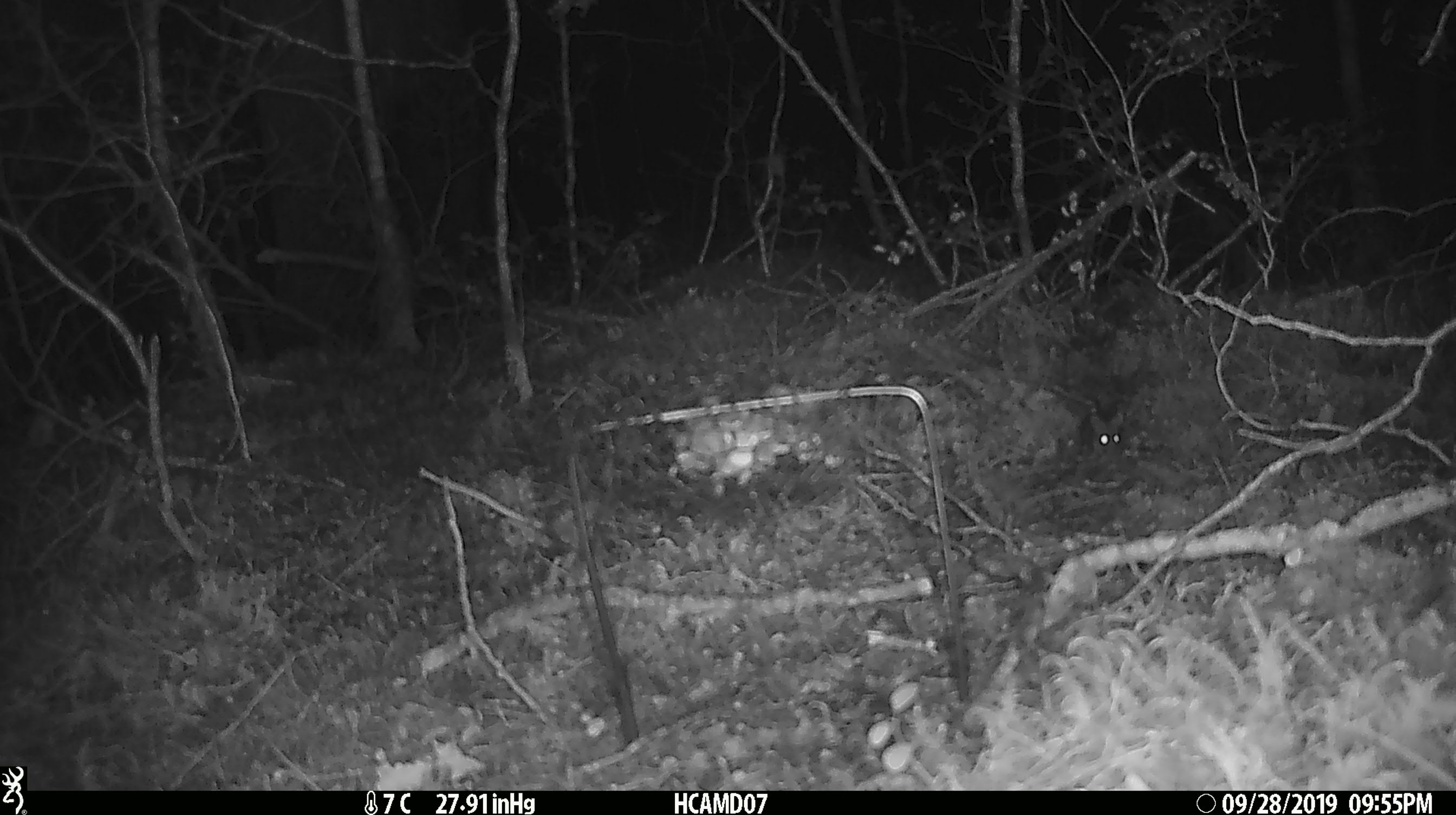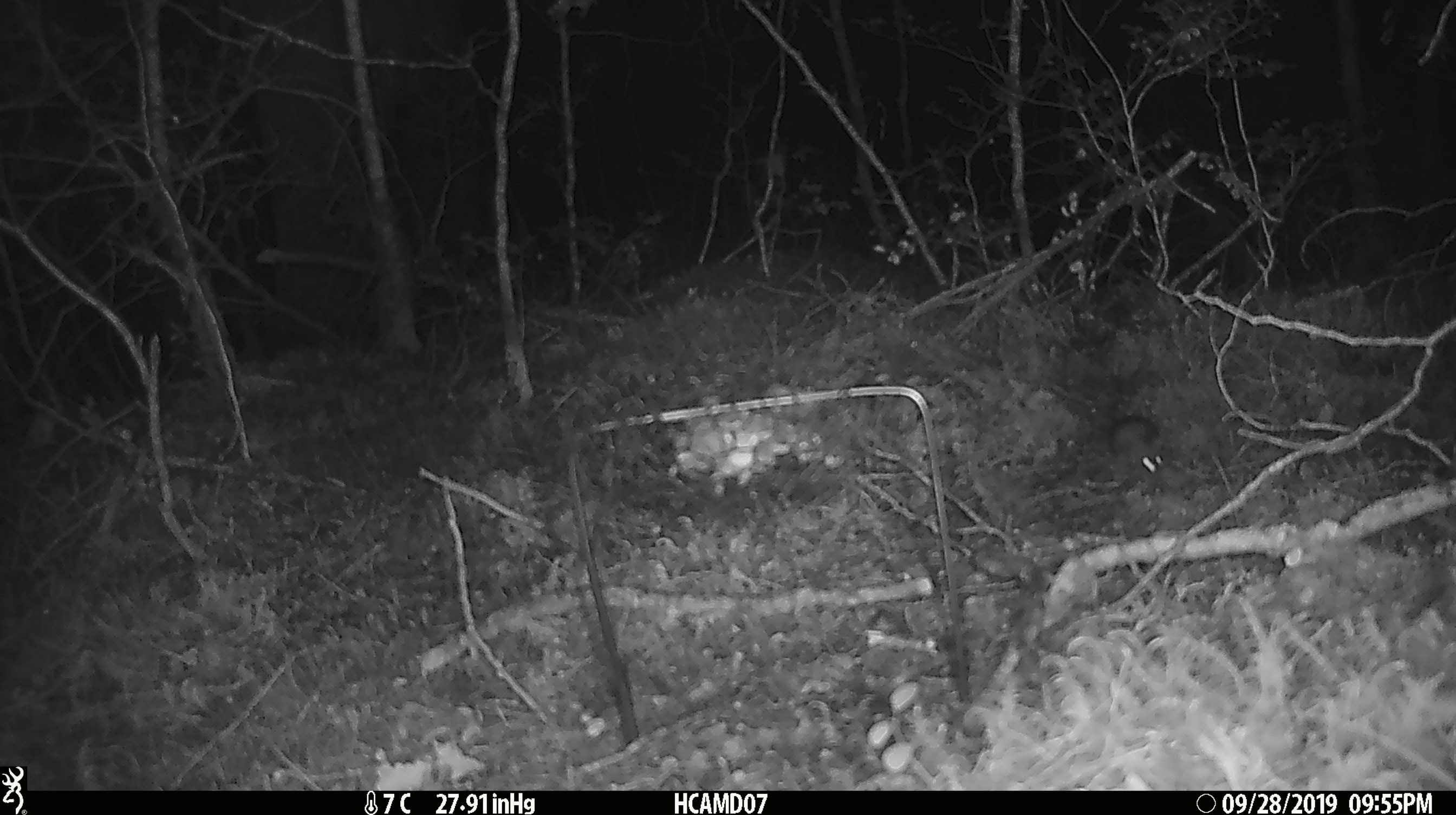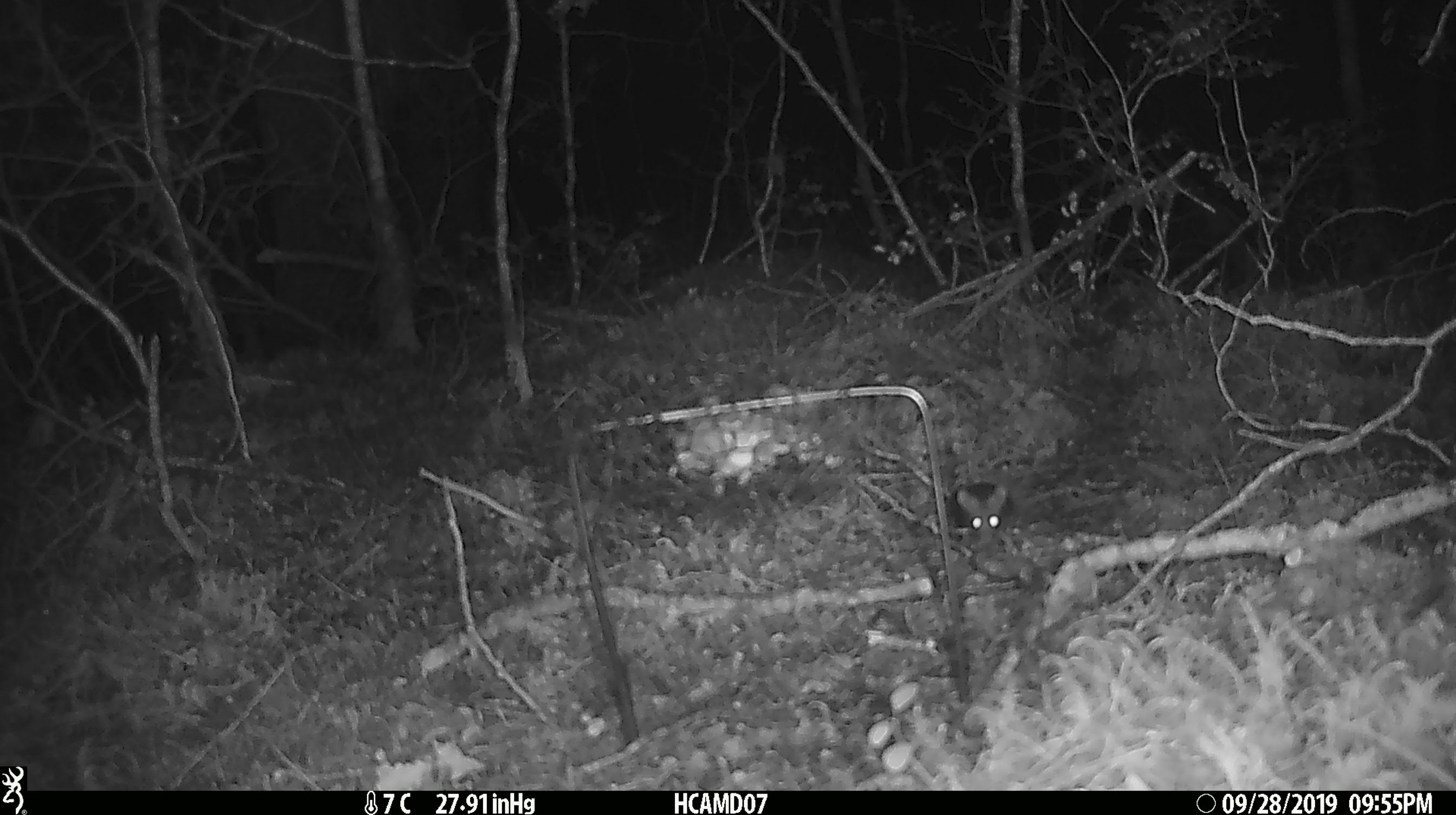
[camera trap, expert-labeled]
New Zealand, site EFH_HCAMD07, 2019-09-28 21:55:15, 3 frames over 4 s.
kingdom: Animalia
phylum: Chordata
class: Mammalia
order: Rodentia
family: Muridae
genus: Mus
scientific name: Mus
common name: mouse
Mouse (Mus).